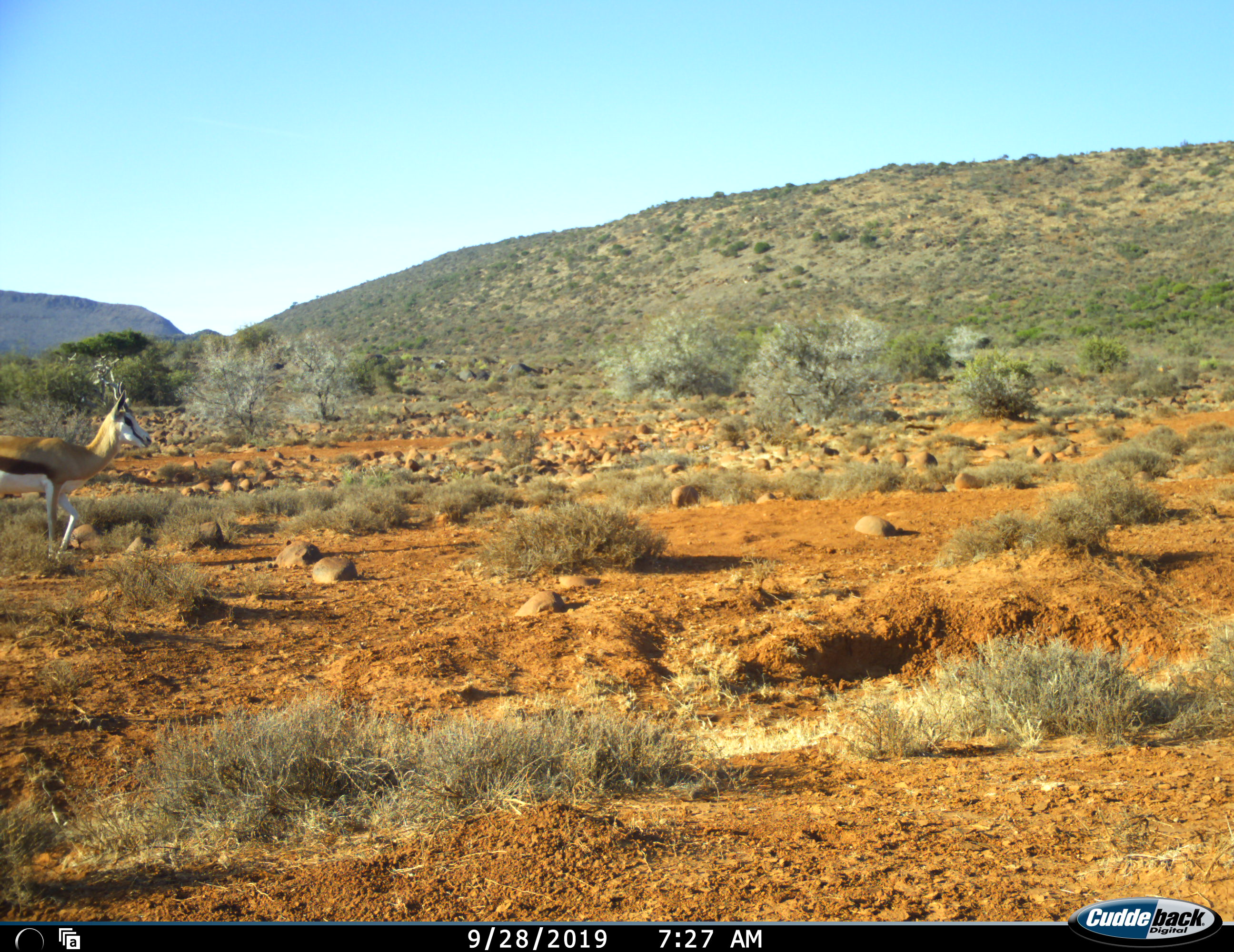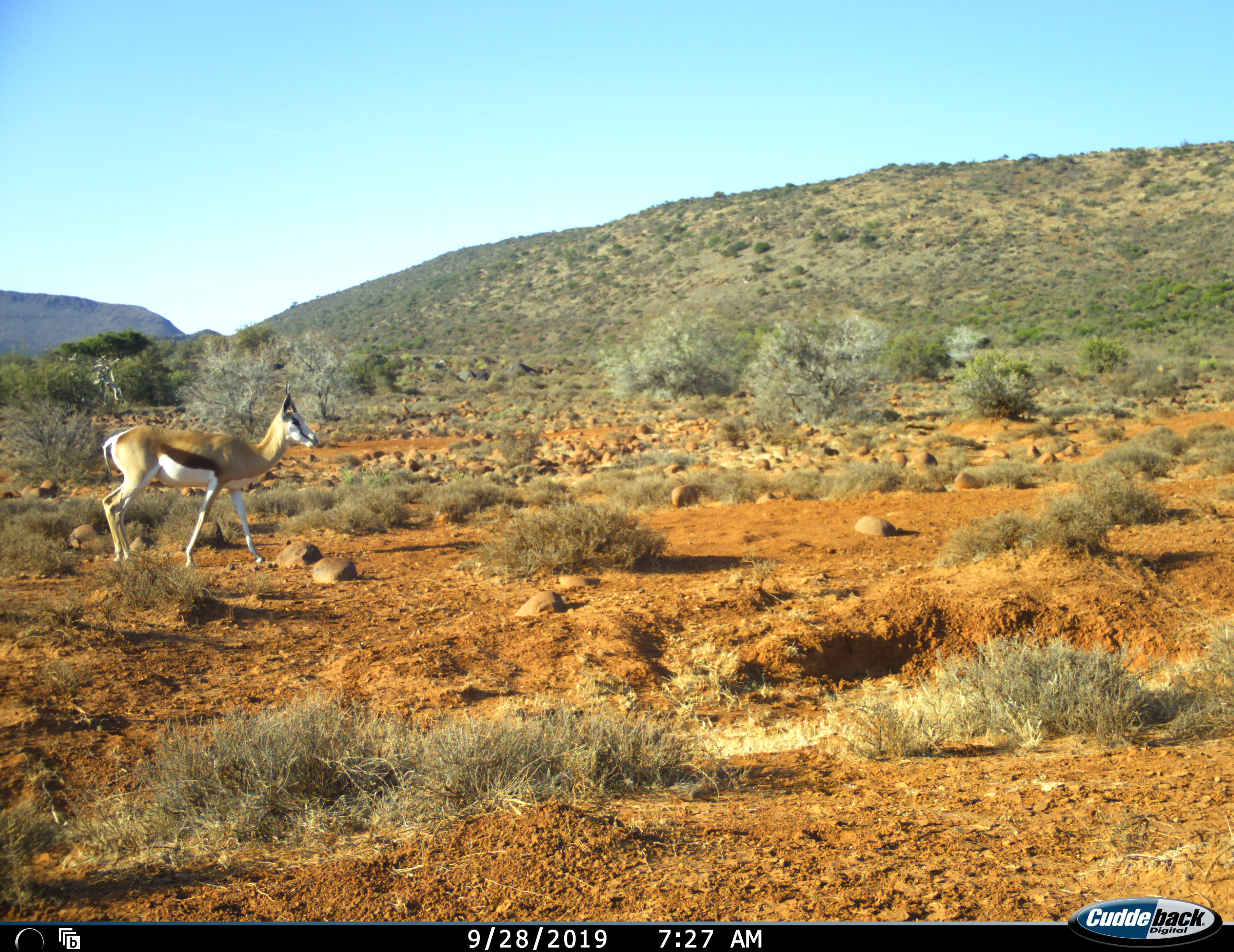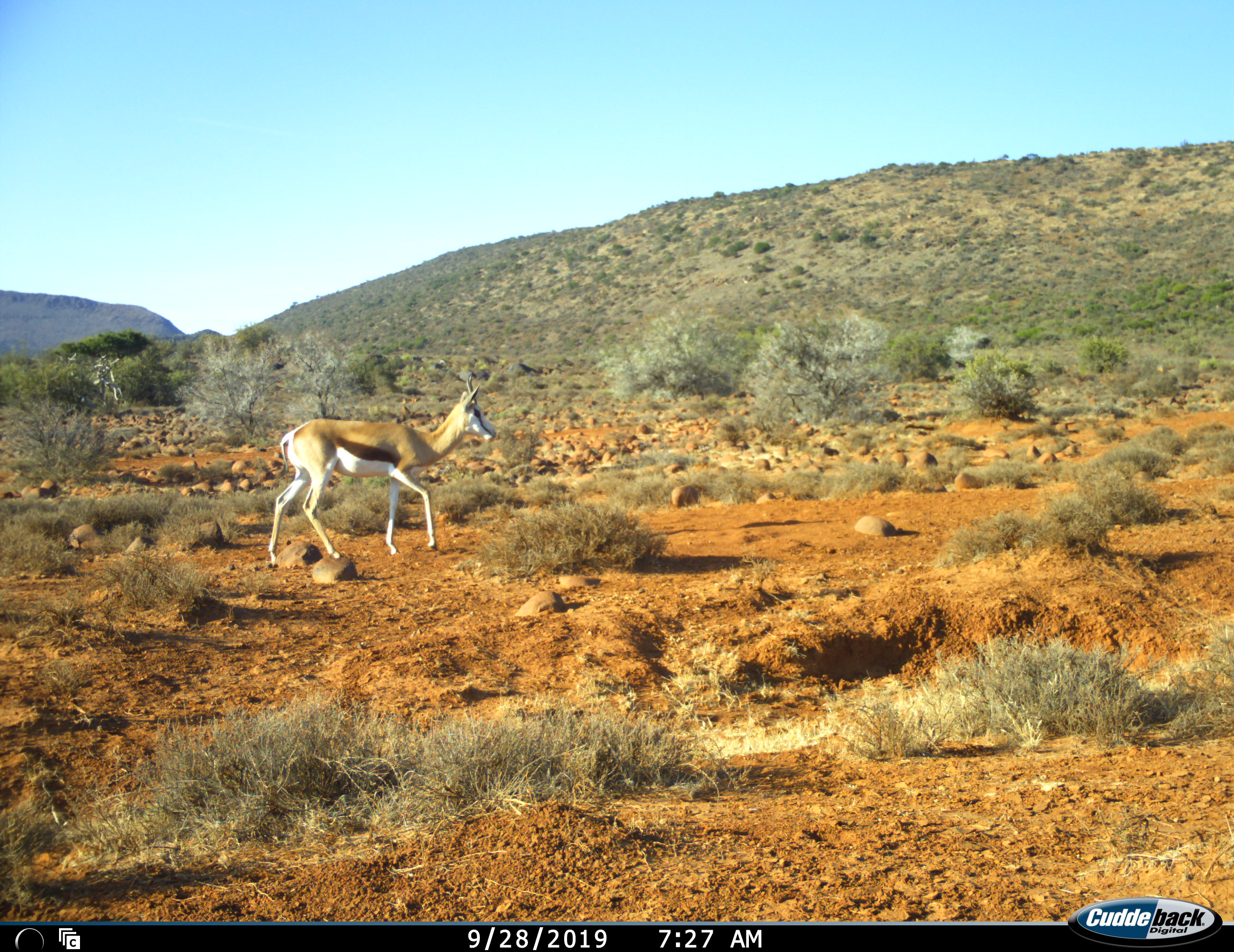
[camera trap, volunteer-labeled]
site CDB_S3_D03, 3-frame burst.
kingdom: Animalia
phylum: Chordata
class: Mammalia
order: Artiodactyla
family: Bovidae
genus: Antidorcas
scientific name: Antidorcas marsupialis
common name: springbok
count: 1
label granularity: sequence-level